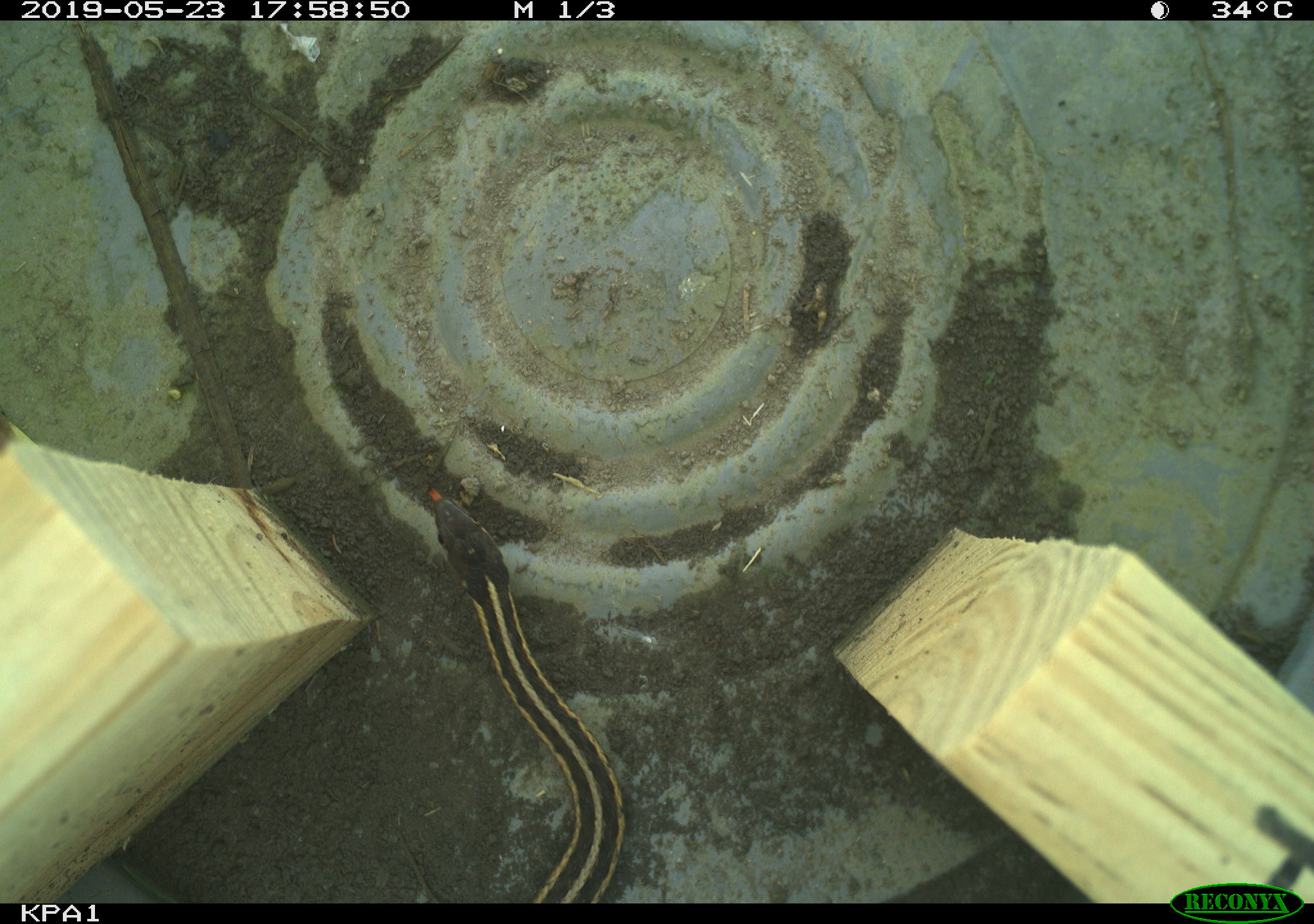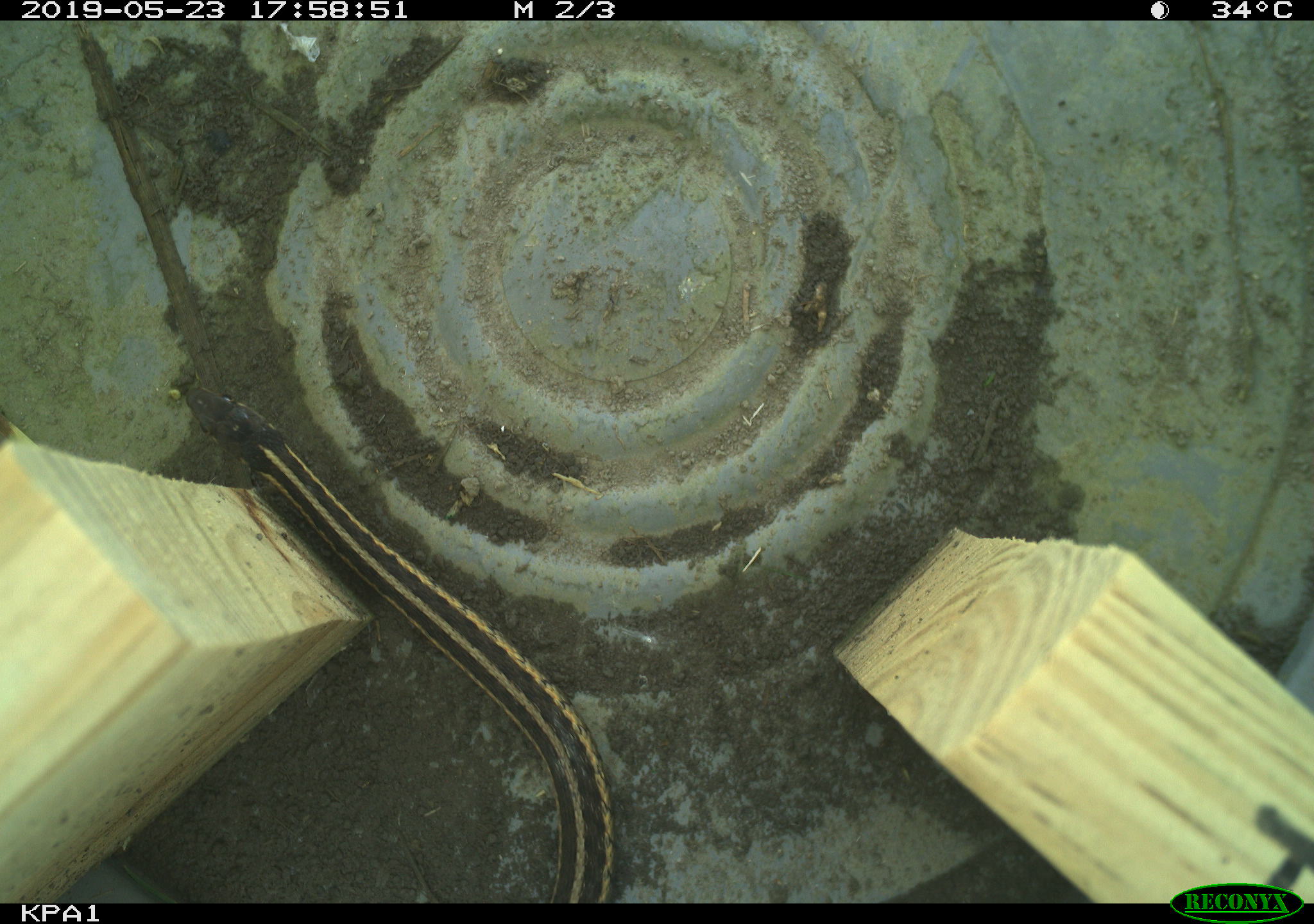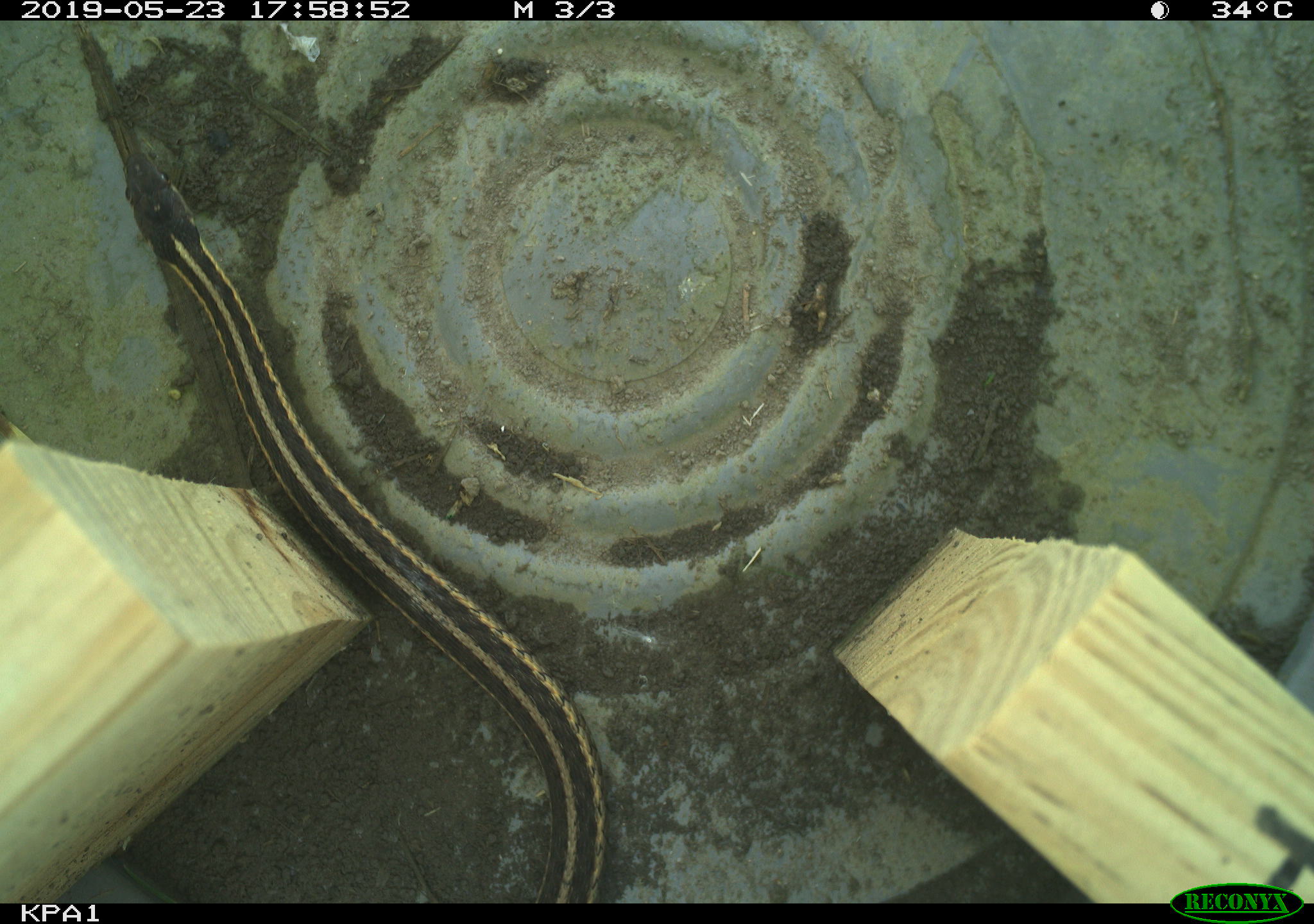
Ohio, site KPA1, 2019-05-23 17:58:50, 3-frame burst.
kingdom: Animalia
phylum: Chordata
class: Reptilia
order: Squamata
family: Colubridae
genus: Thamnophis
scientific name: Thamnophis sirtalis sirtalis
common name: eastern gartersnake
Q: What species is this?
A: Eastern gartersnake (Thamnophis sirtalis sirtalis).